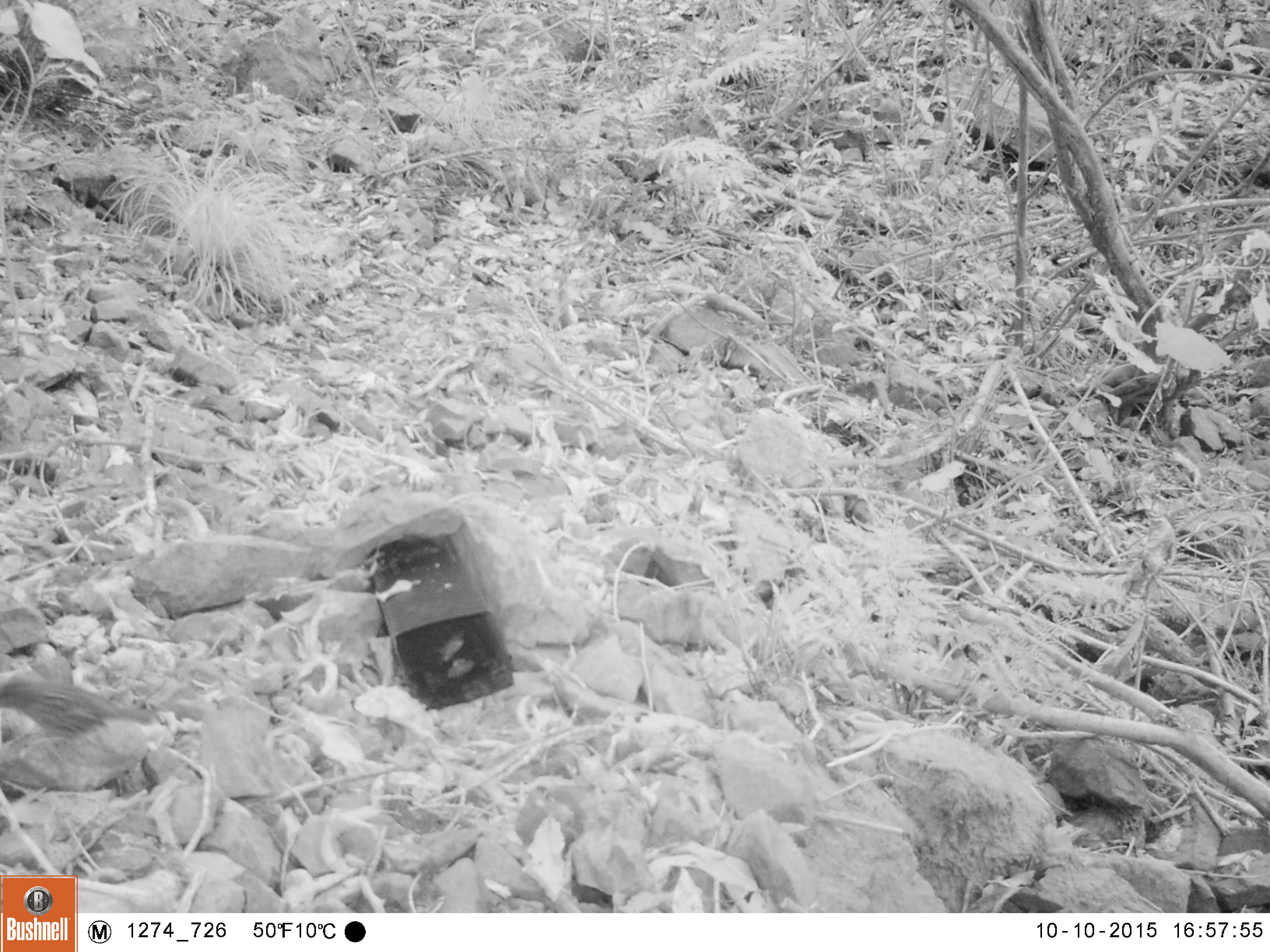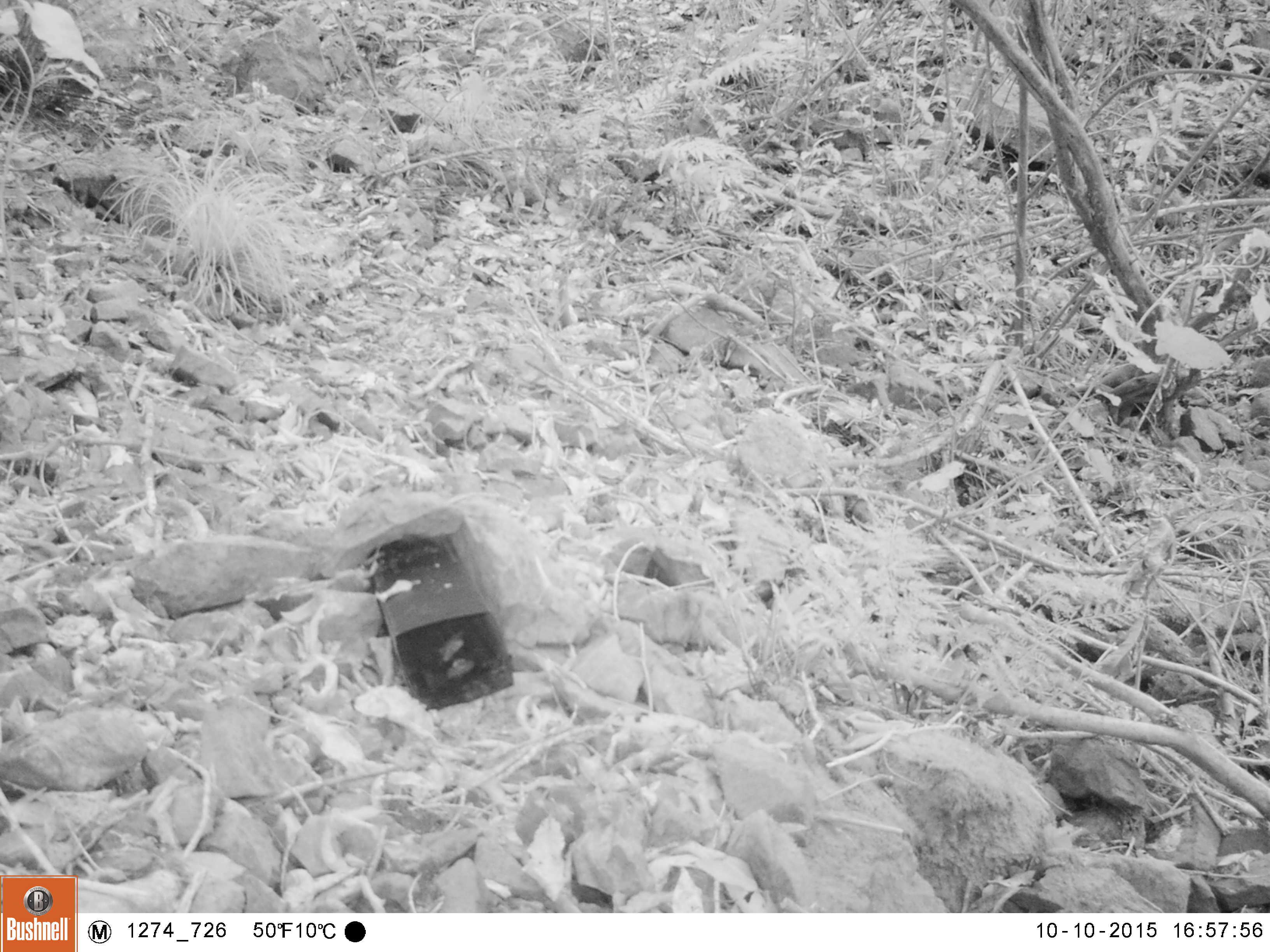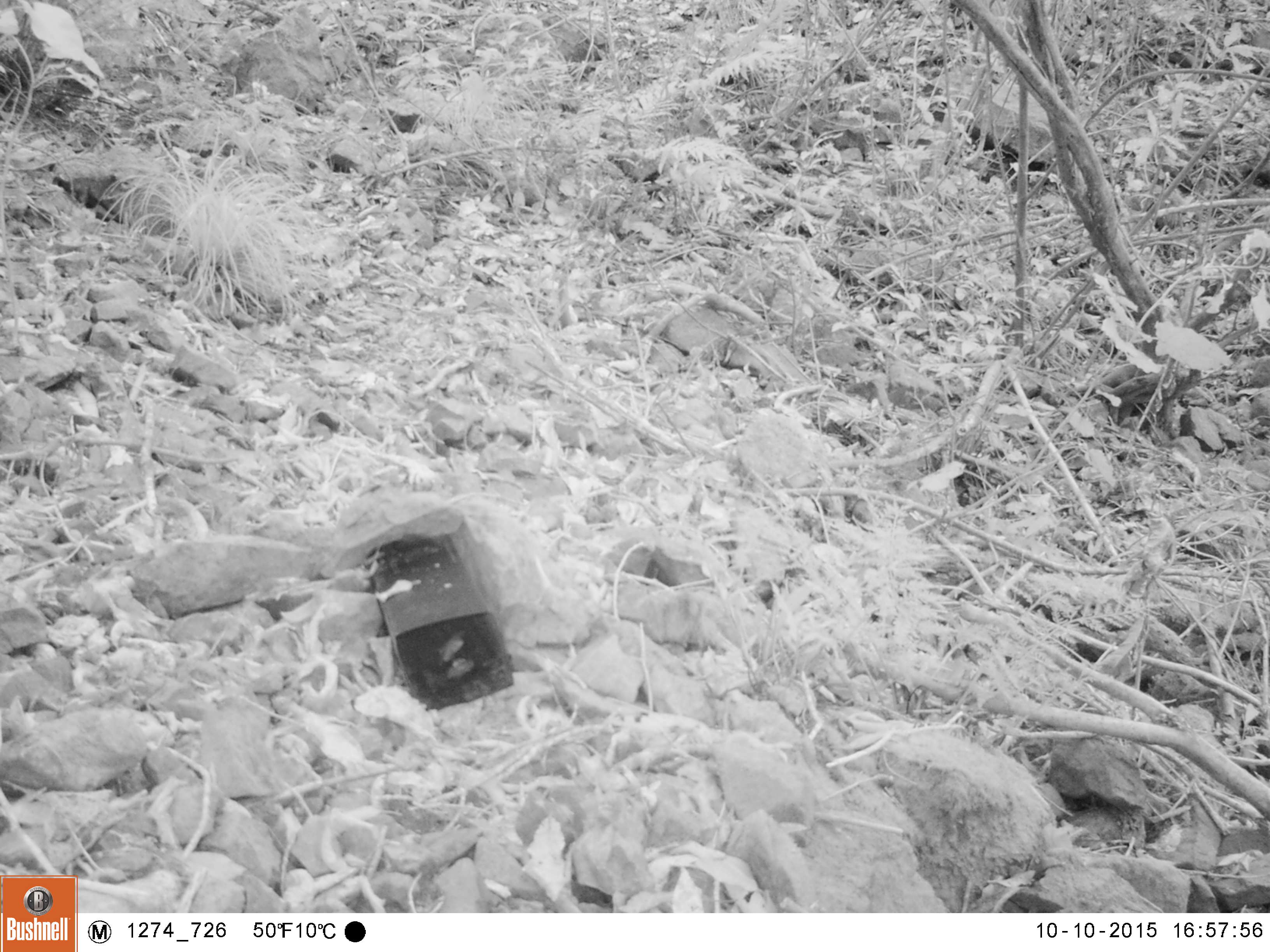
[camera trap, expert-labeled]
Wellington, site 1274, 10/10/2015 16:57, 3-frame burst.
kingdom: Animalia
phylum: Chordata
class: Aves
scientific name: Aves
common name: bird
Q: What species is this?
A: Bird (Aves).